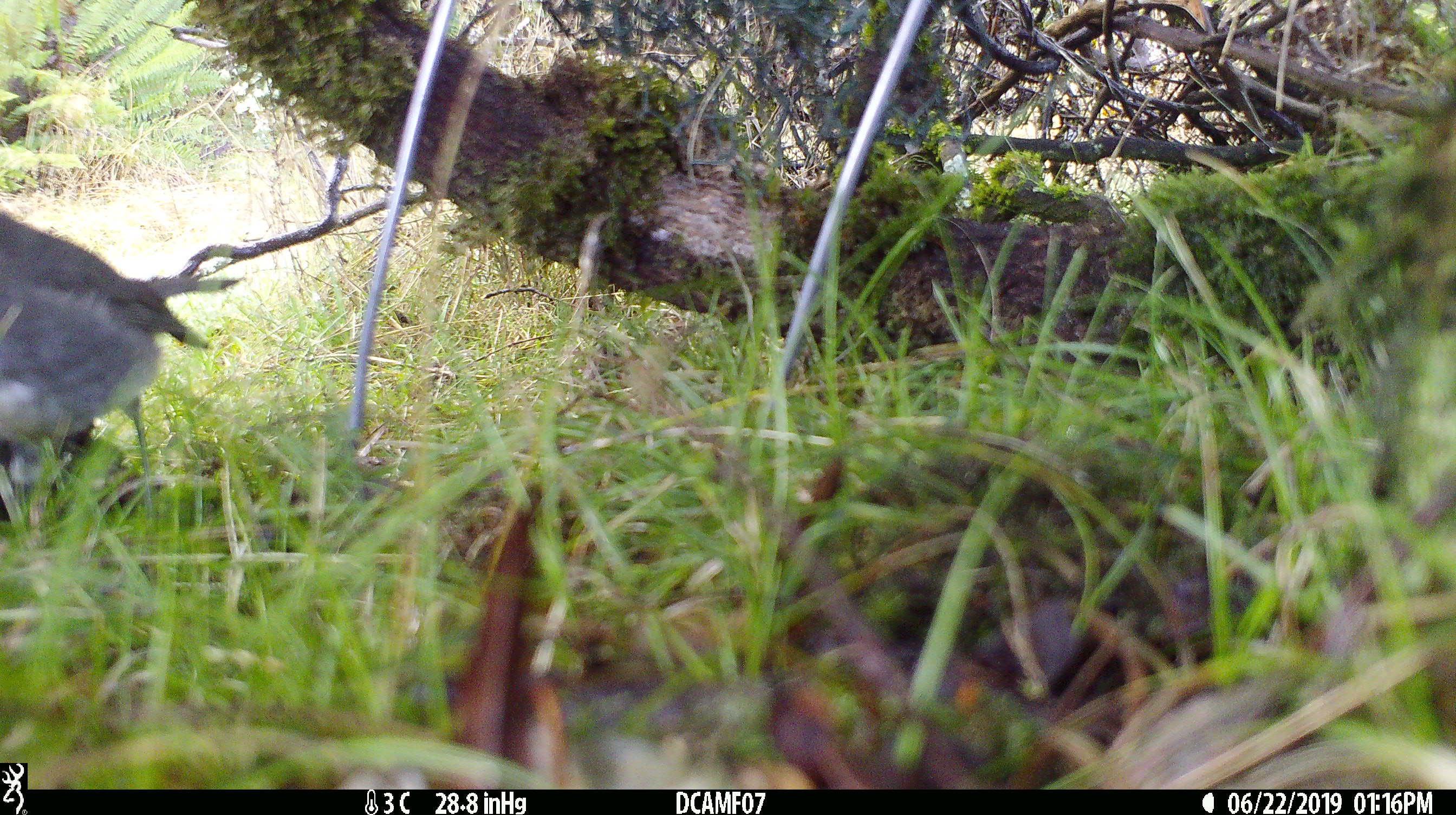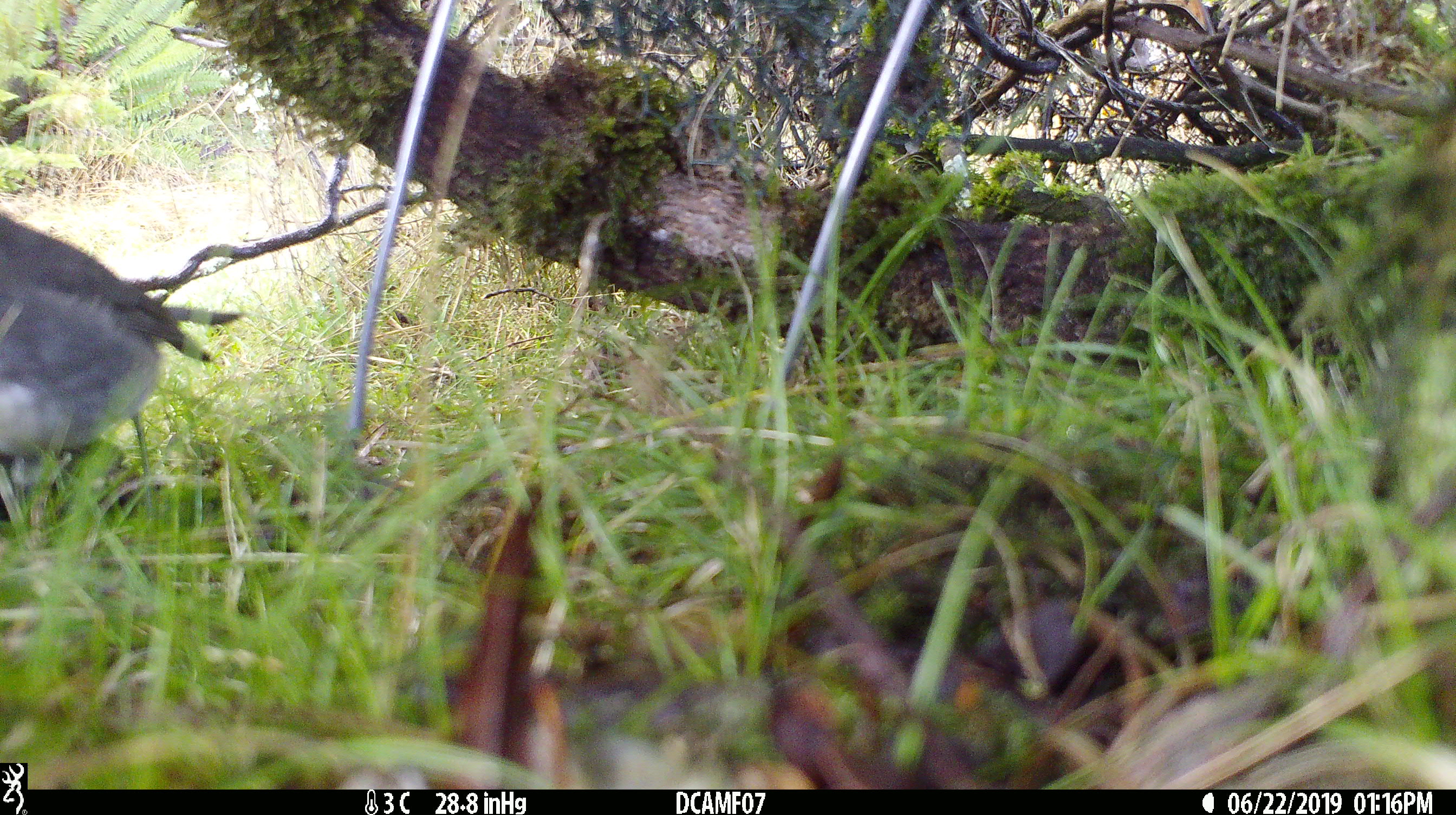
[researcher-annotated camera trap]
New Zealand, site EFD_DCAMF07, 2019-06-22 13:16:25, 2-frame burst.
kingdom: Animalia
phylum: Chordata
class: Aves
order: Passeriformes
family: Petroicidae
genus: Petroica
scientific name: Petroica australis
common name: new zealand robin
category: robin